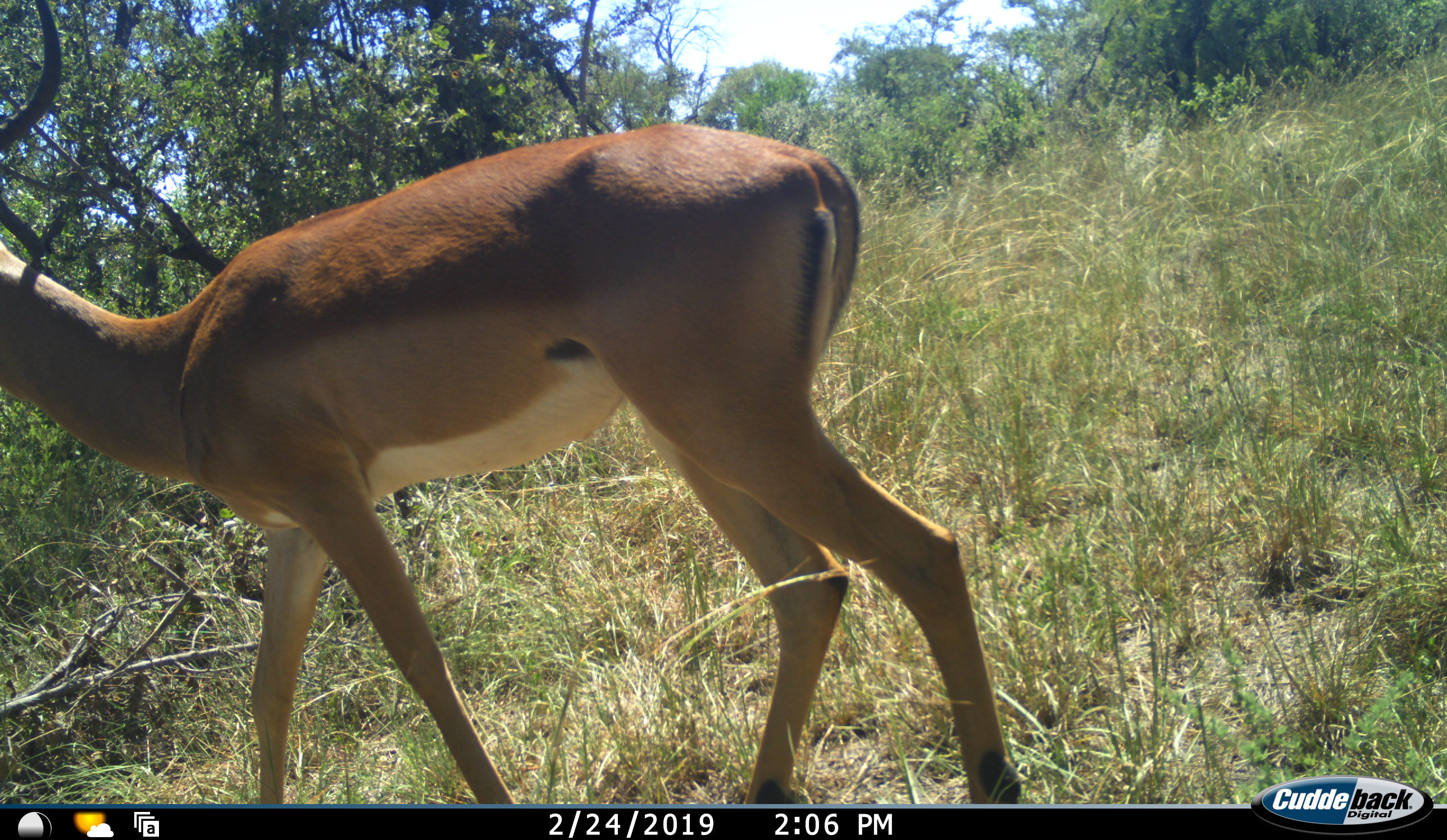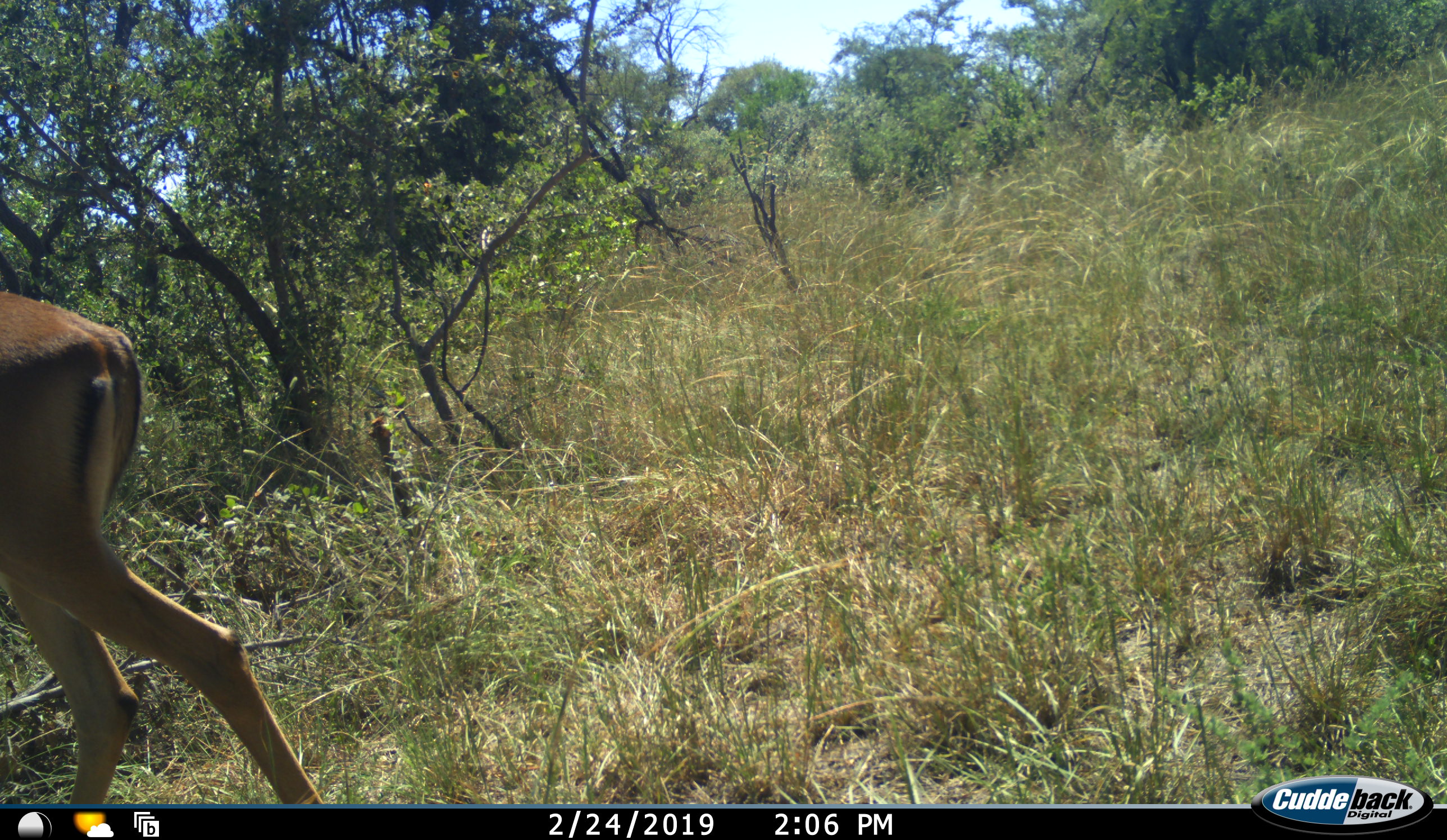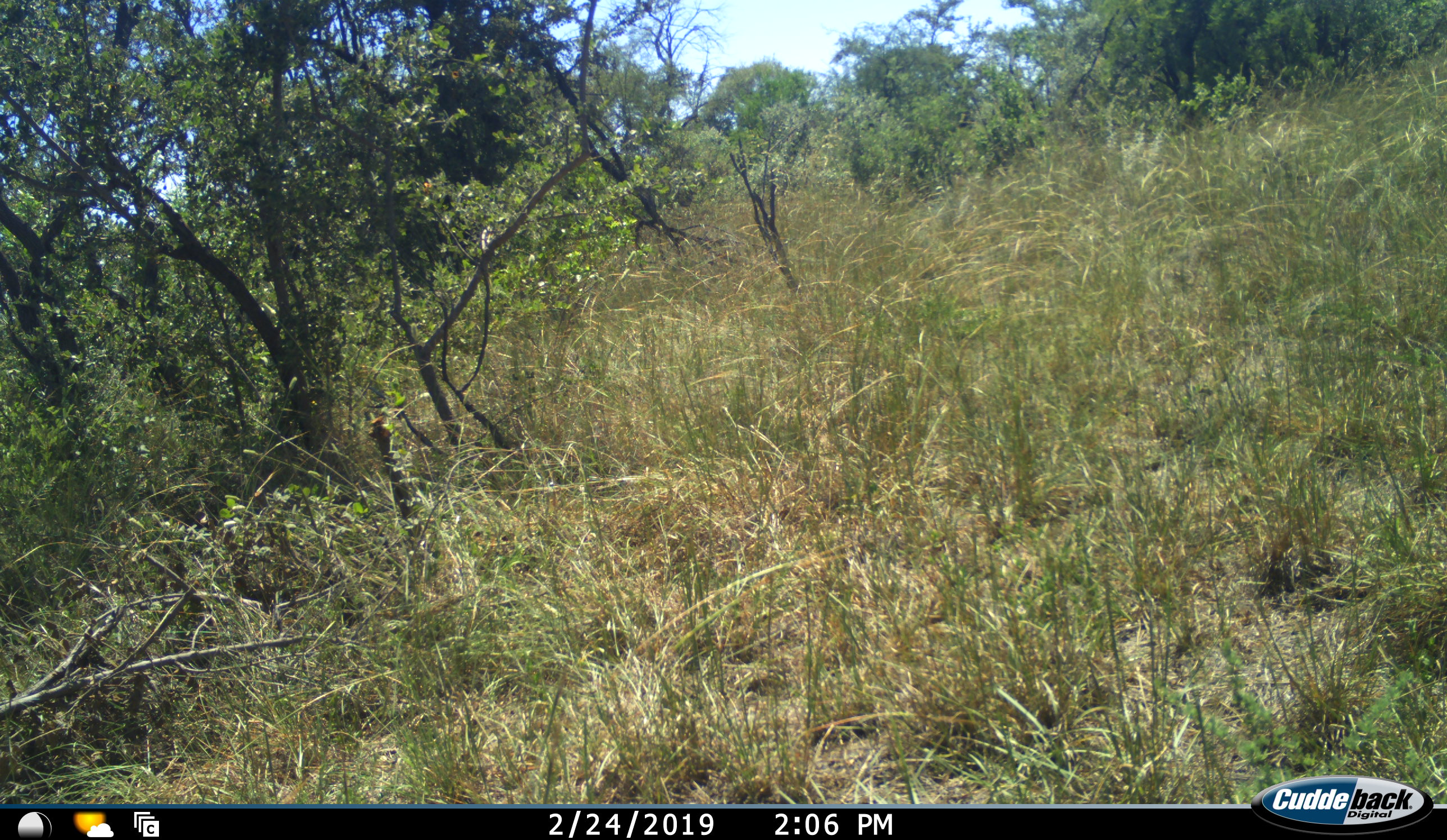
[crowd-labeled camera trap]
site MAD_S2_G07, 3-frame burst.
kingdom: Animalia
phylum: Chordata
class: Mammalia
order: Artiodactyla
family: Bovidae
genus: Aepyceros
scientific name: Aepyceros melampus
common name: impala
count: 1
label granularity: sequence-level